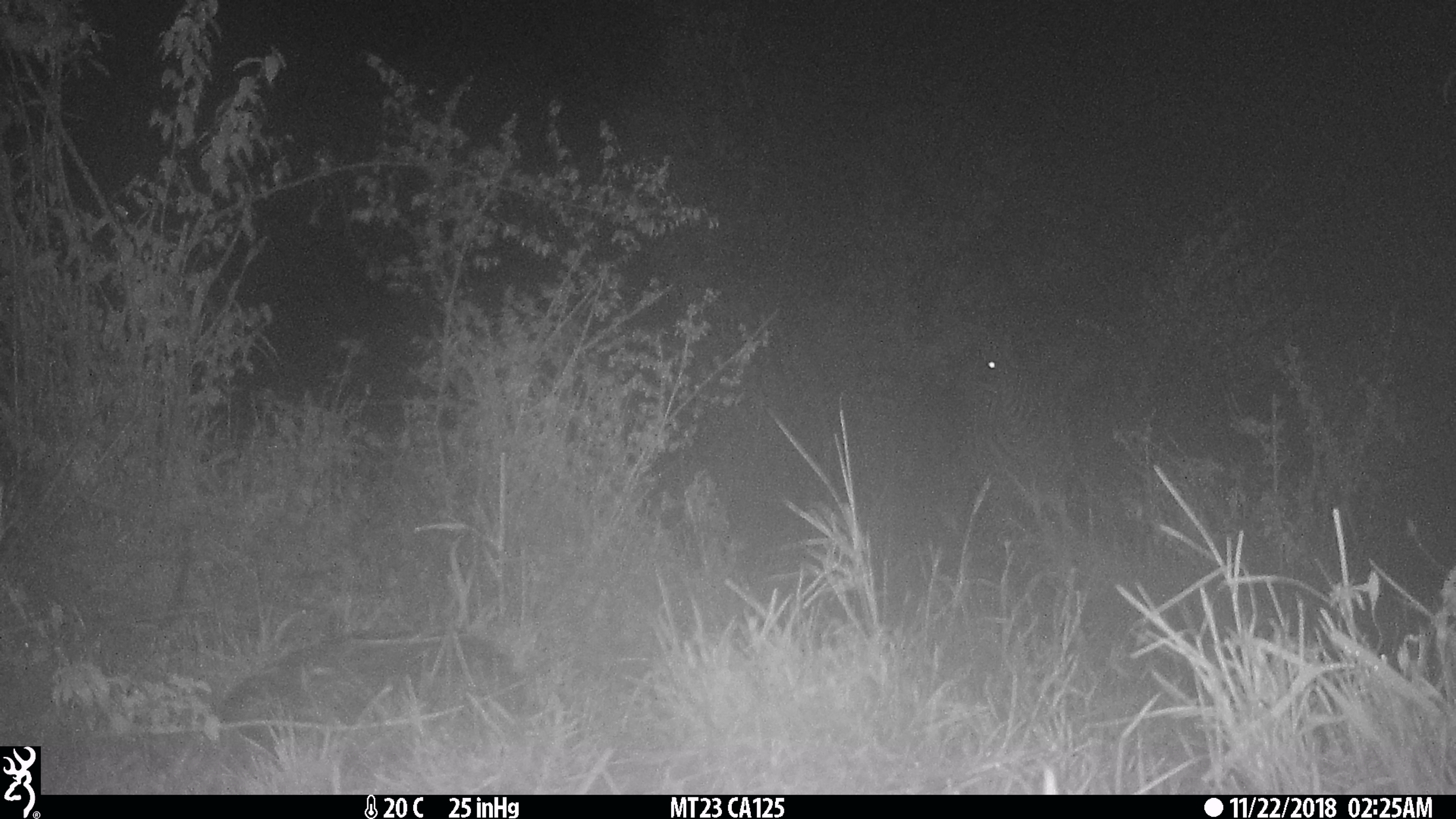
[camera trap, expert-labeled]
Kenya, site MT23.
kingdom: Animalia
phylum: Chordata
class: Mammalia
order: Perissodactyla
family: Equidae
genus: Equus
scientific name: Equus quagga burchellii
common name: burchell's zebra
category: zebra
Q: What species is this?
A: Zebra (burchell's zebra) (Equus quagga burchellii).